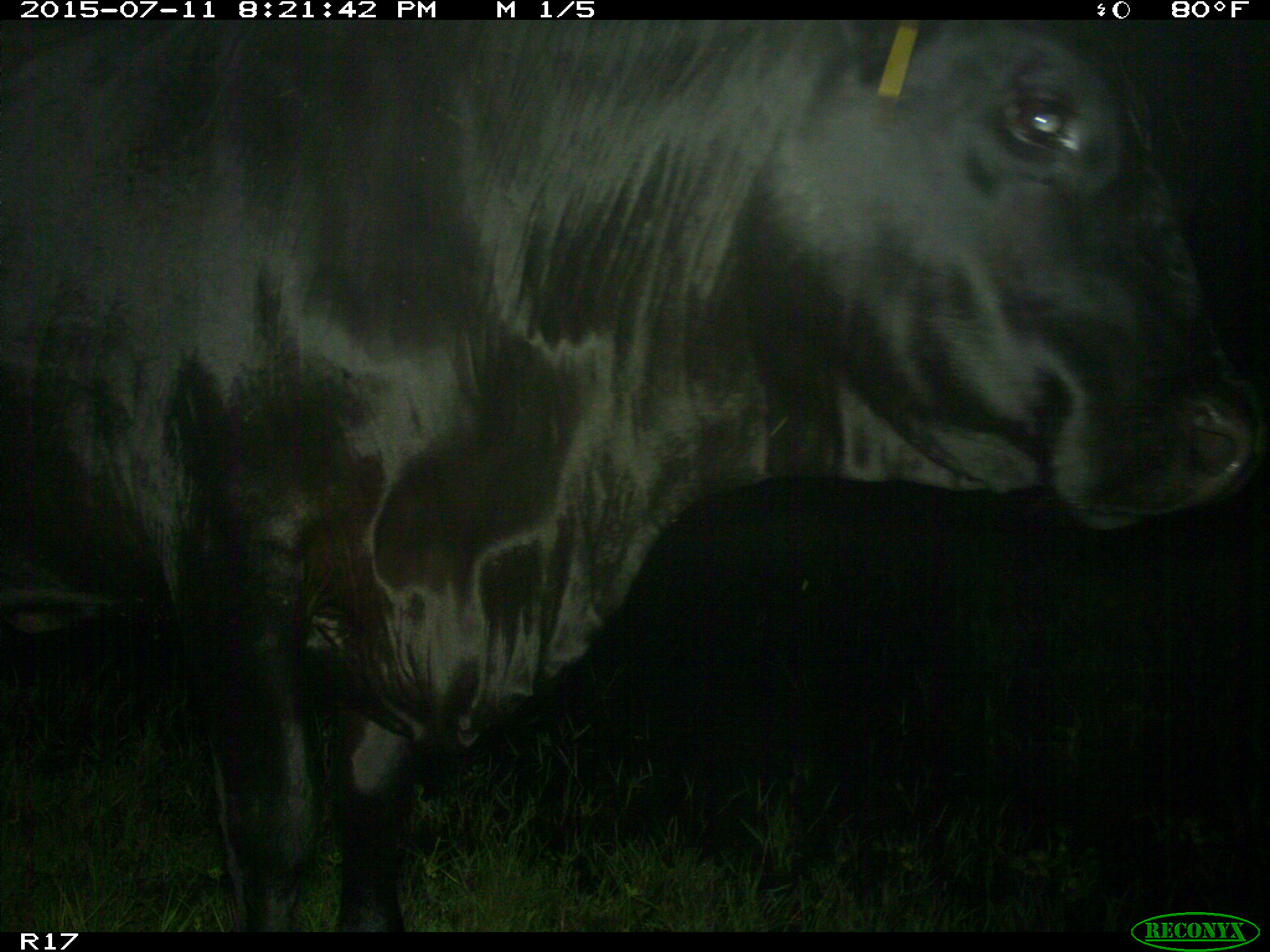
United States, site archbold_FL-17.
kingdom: Animalia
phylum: Chordata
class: Mammalia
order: Artiodactyla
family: Bovidae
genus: Bos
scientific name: Bos taurus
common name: domestic cow